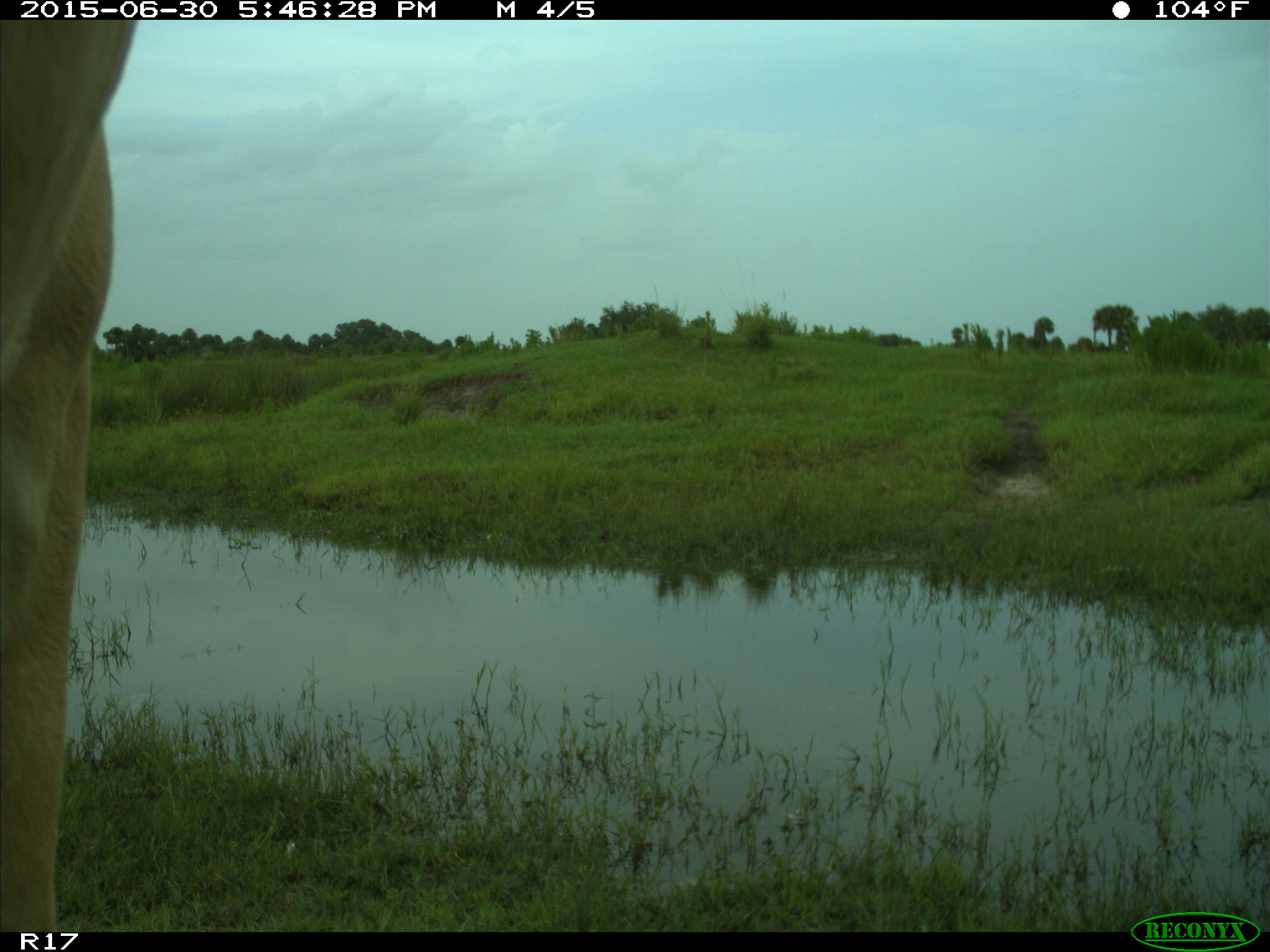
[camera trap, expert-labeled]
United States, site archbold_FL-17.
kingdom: Animalia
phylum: Chordata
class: Mammalia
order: Artiodactyla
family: Bovidae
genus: Bos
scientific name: Bos taurus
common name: domestic cow